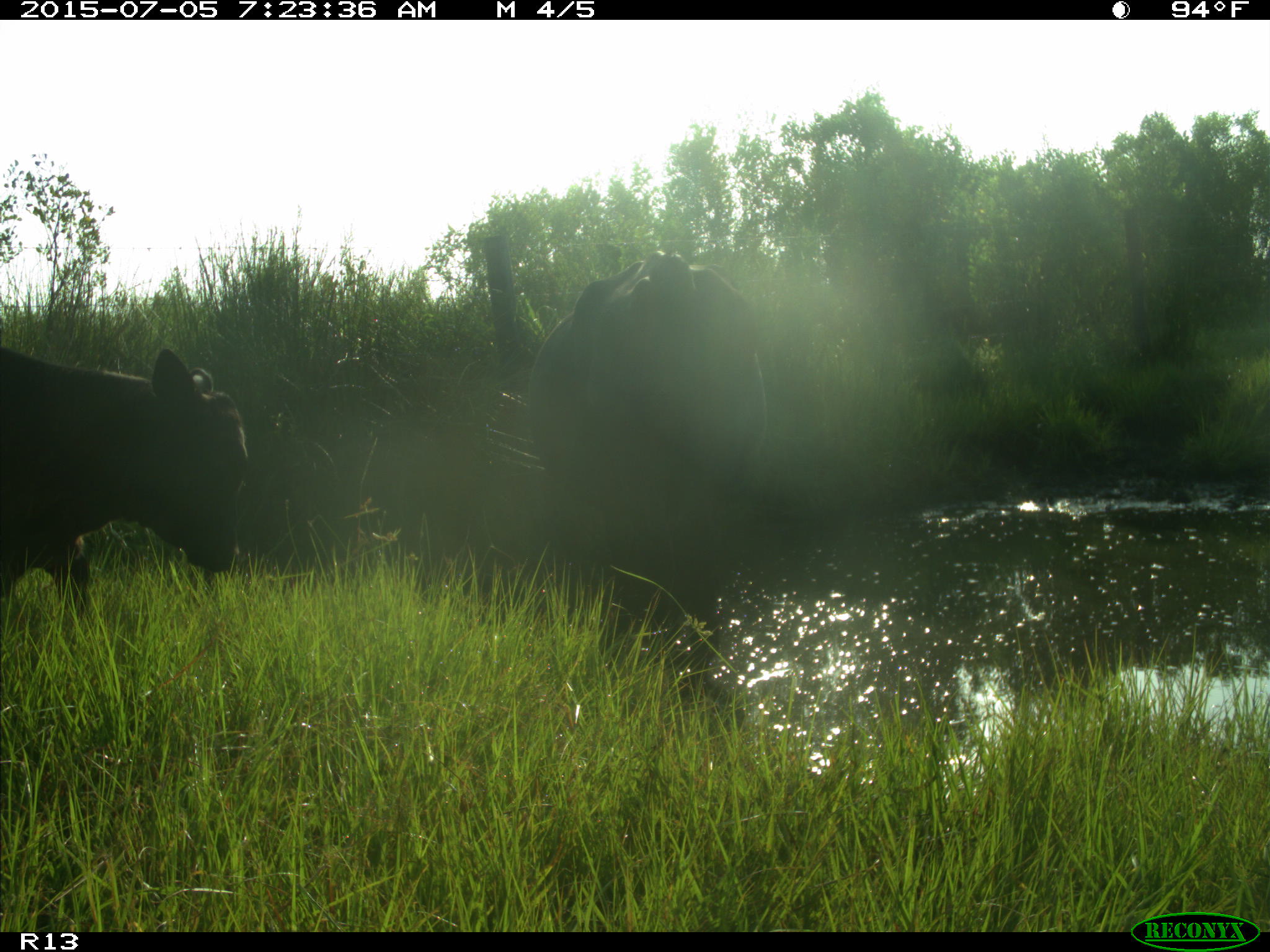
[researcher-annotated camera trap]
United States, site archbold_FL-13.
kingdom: Animalia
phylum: Chordata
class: Mammalia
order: Artiodactyla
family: Bovidae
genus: Bos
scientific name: Bos taurus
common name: domestic cow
Bos taurus (domestic cow).